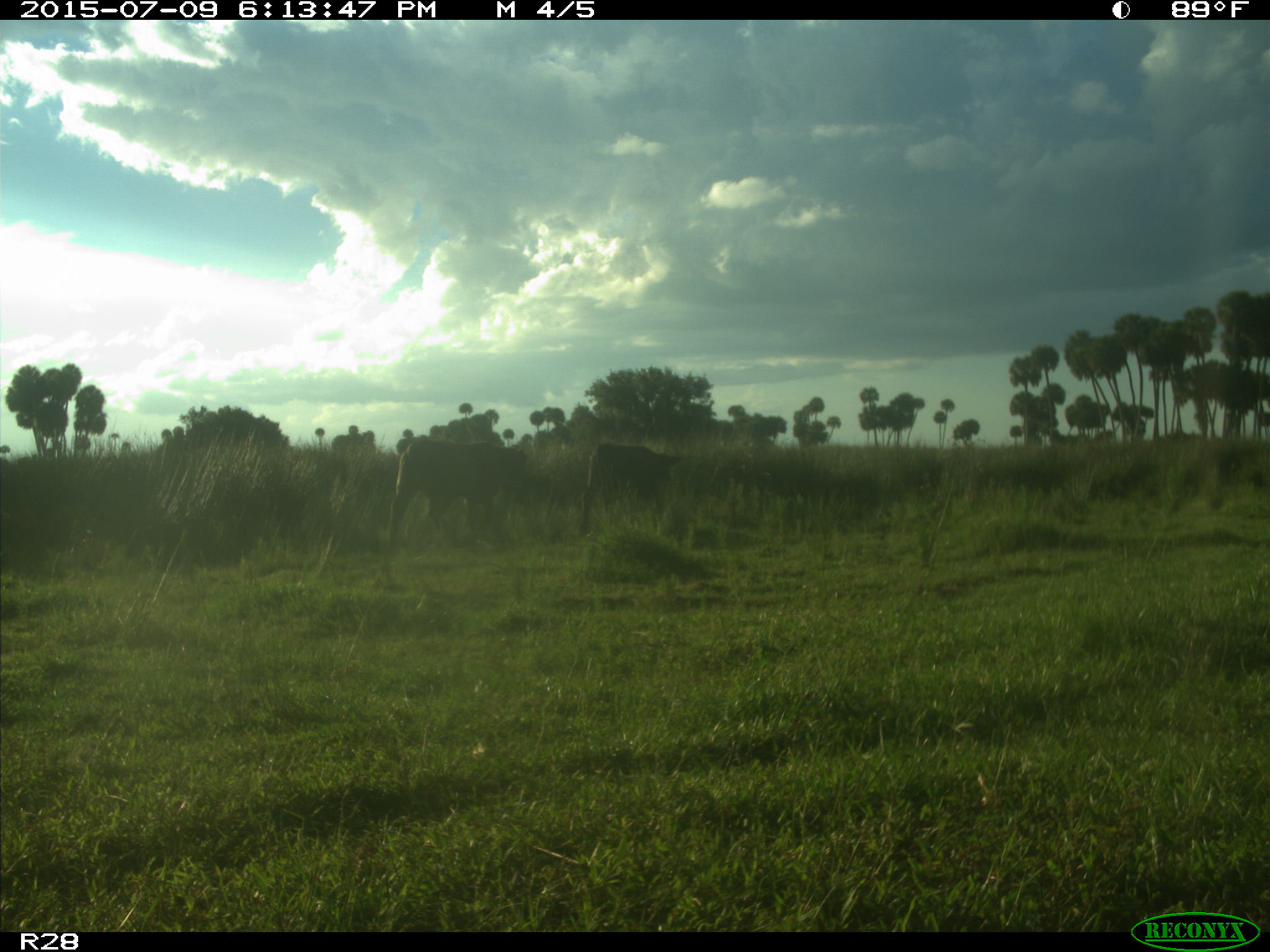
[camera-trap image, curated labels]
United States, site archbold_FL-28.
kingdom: Animalia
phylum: Chordata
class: Mammalia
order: Artiodactyla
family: Bovidae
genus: Bos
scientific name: Bos taurus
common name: domestic cow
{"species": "Bos taurus (domestic cow)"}